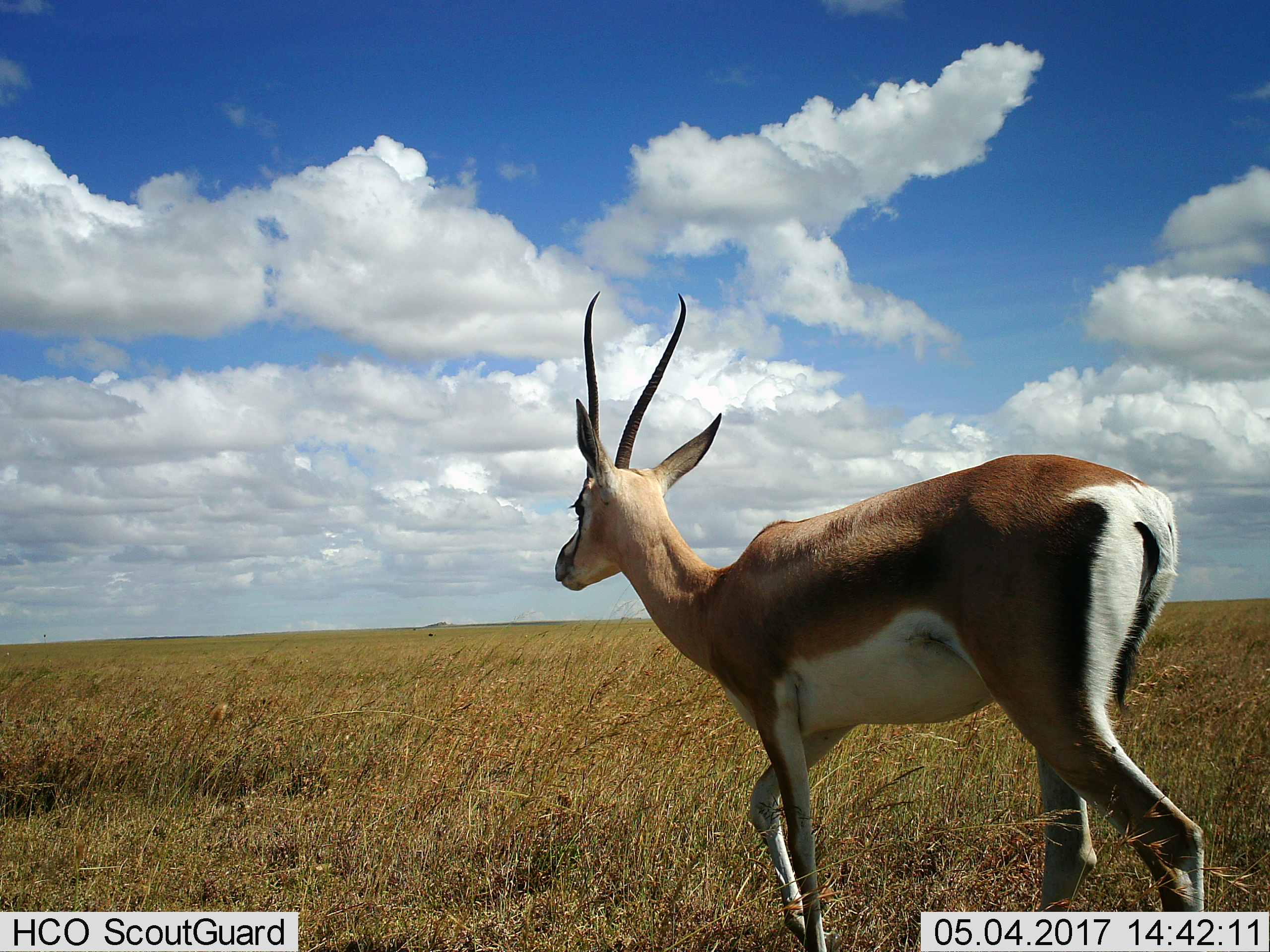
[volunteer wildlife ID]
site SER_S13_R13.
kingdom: Animalia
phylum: Chordata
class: Mammalia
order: Artiodactyla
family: Bovidae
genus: Nanger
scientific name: Nanger granti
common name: grant's gazelle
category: gazellegrants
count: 1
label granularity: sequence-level